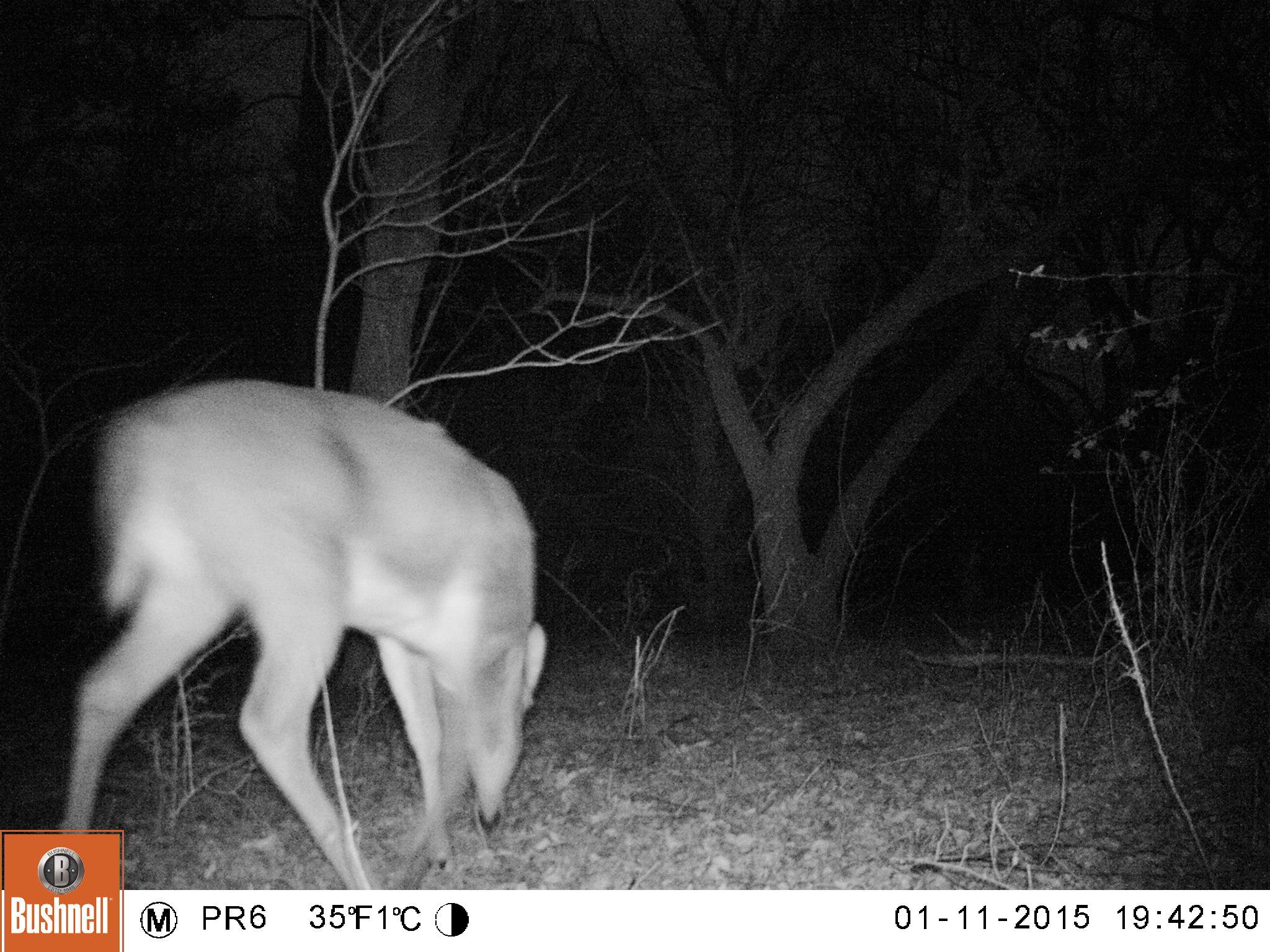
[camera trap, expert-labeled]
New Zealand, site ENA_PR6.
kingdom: Animalia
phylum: Chordata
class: Mammalia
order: Artiodactyla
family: Cervidae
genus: Odocoileus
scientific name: Odocoileus virginianus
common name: white-tailed deer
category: white tailed deer